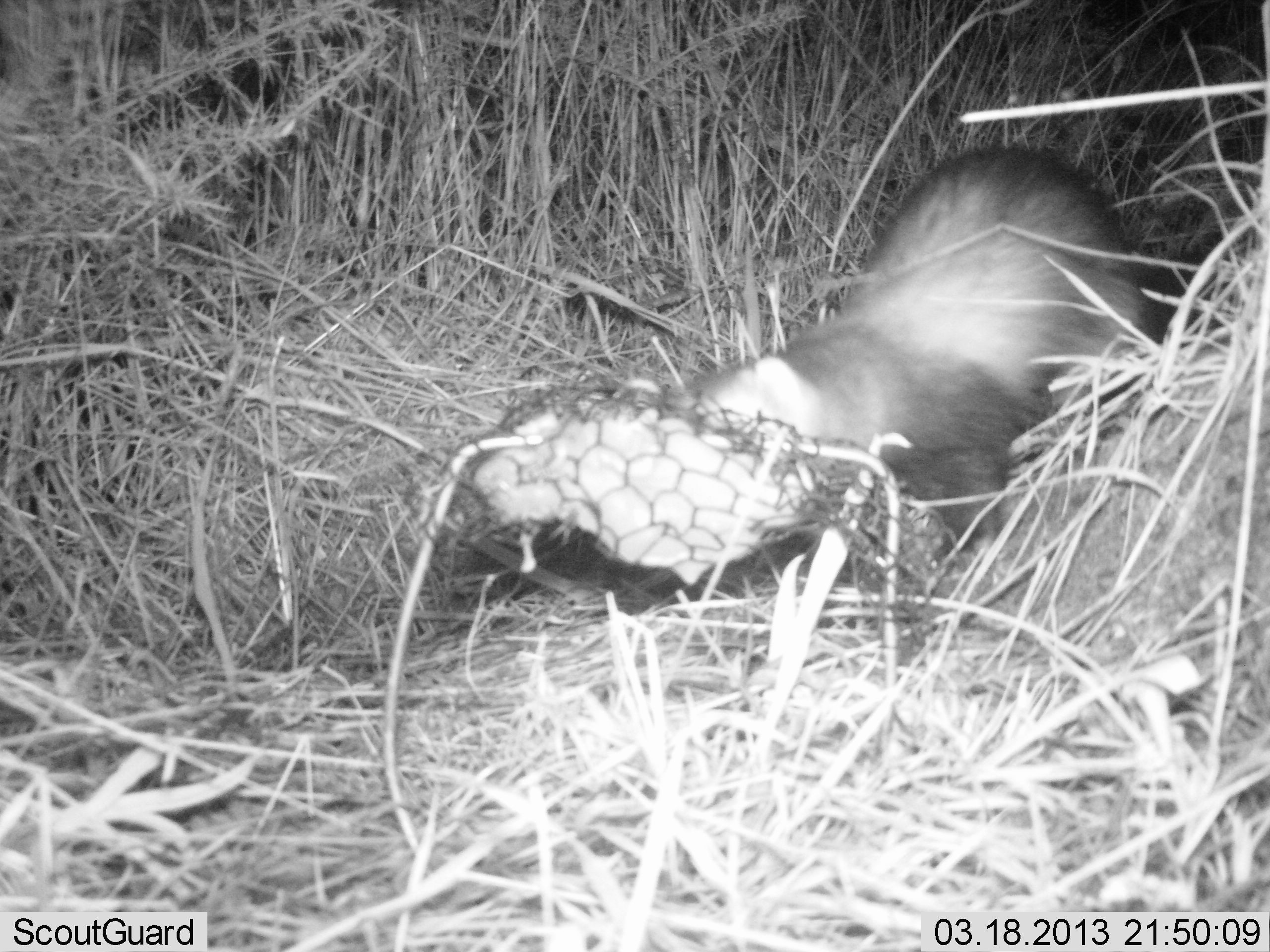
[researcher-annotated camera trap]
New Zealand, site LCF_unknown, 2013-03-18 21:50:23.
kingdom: Animalia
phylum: Chordata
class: Mammalia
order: Carnivora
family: Mustelidae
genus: Mustela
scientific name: Mustela furo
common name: ferret